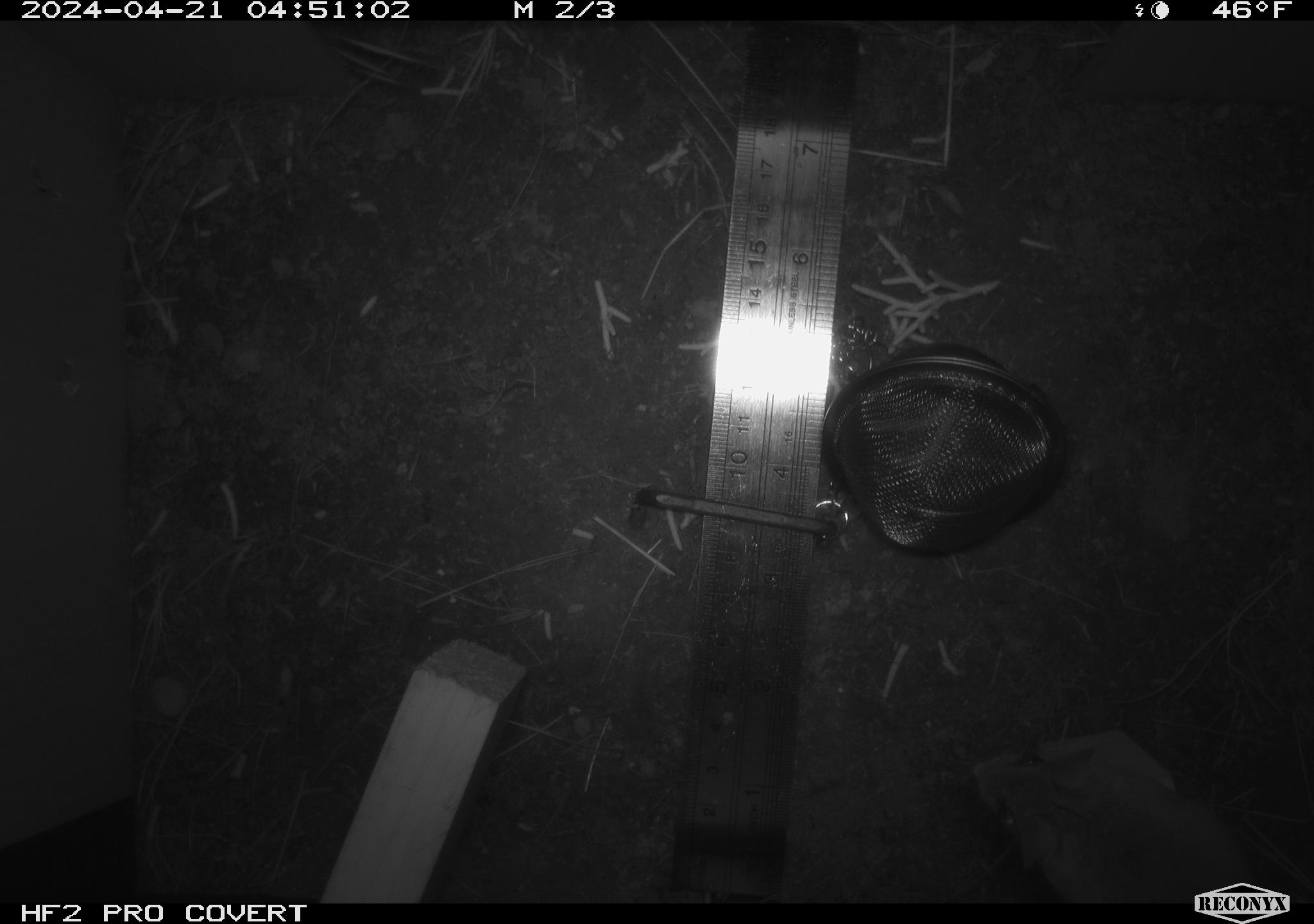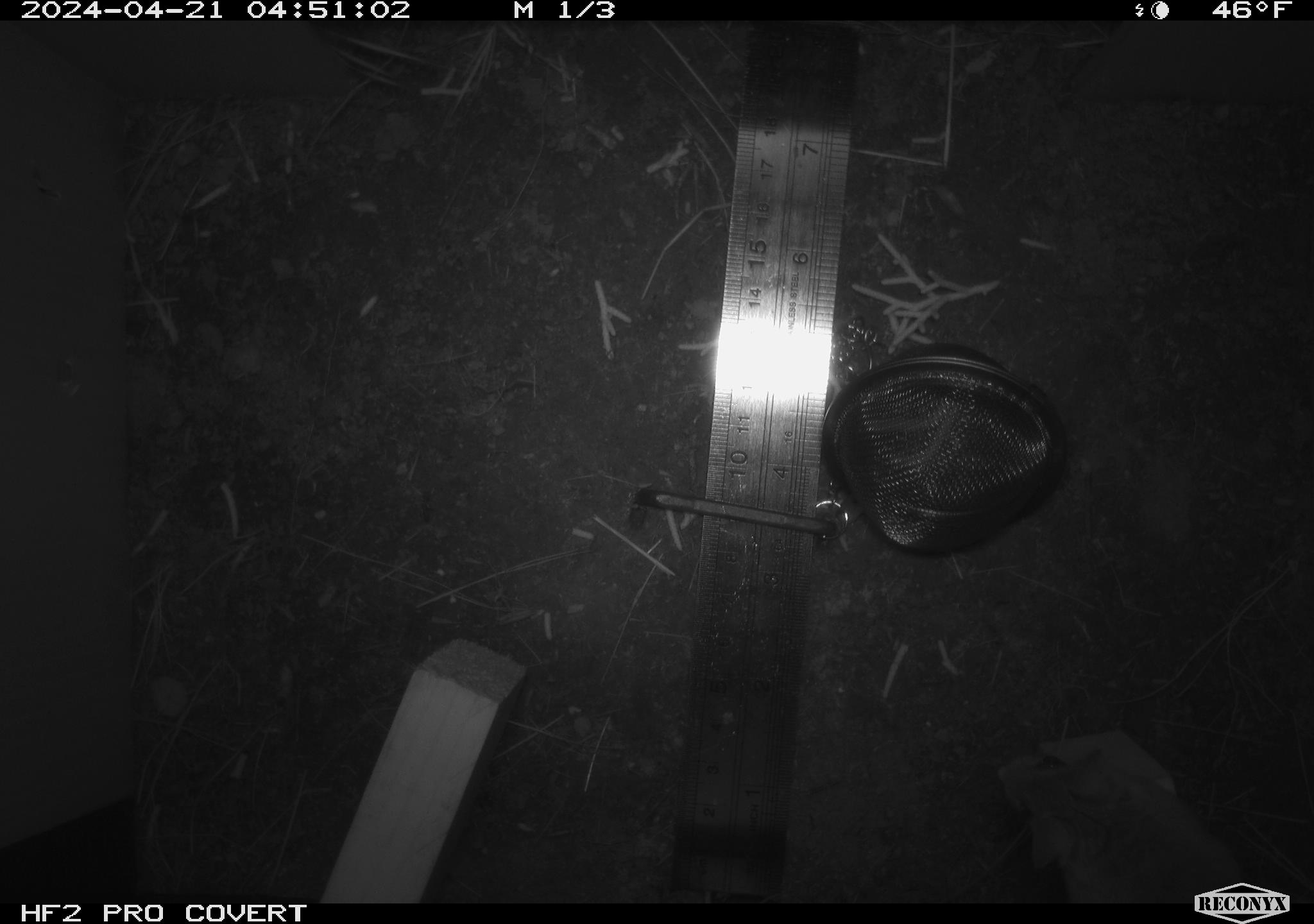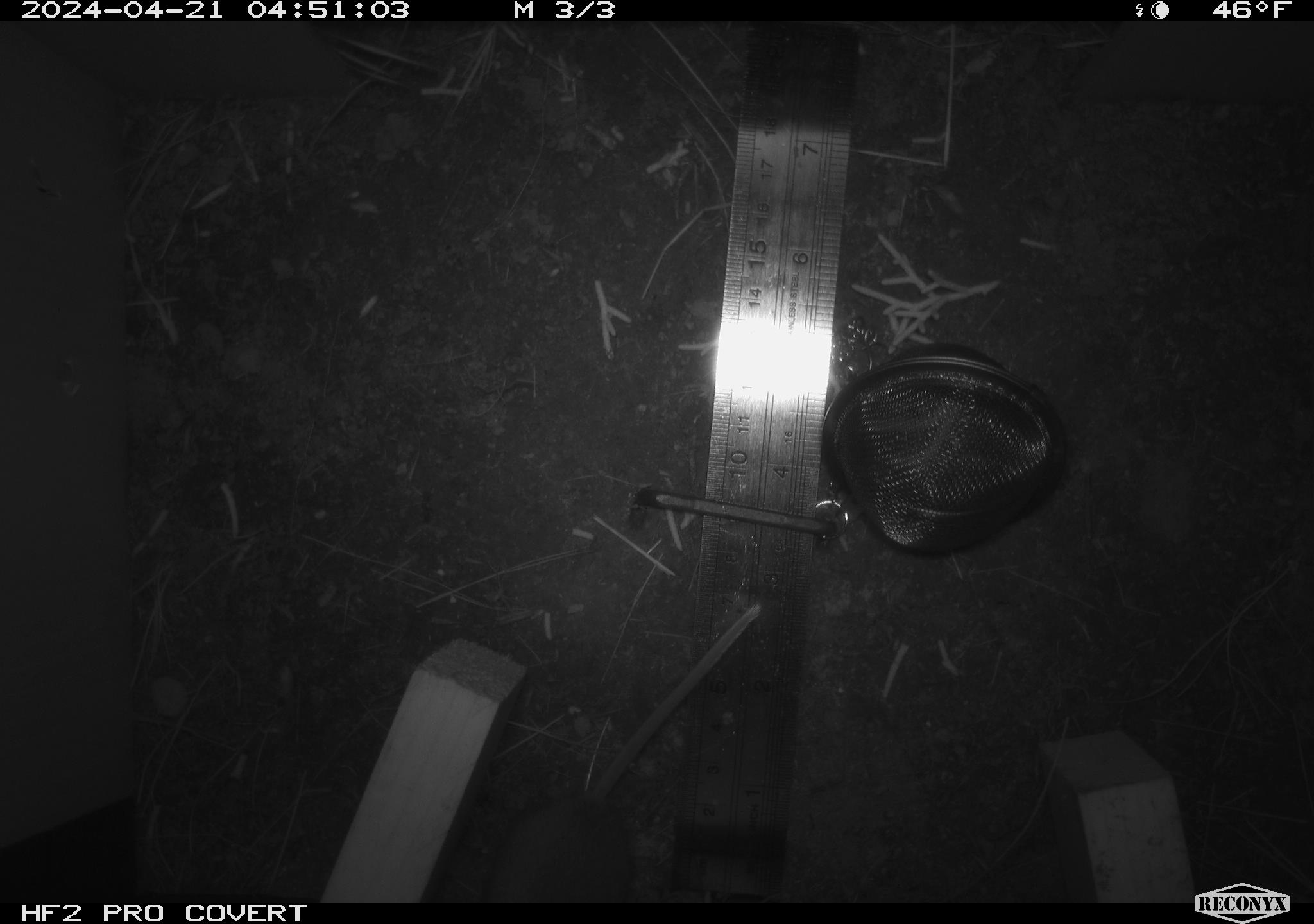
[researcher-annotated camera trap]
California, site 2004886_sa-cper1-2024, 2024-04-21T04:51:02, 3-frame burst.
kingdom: Animalia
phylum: Chordata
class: Mammalia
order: Rodentia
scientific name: Rodentia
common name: rodent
Rodent (Rodentia).